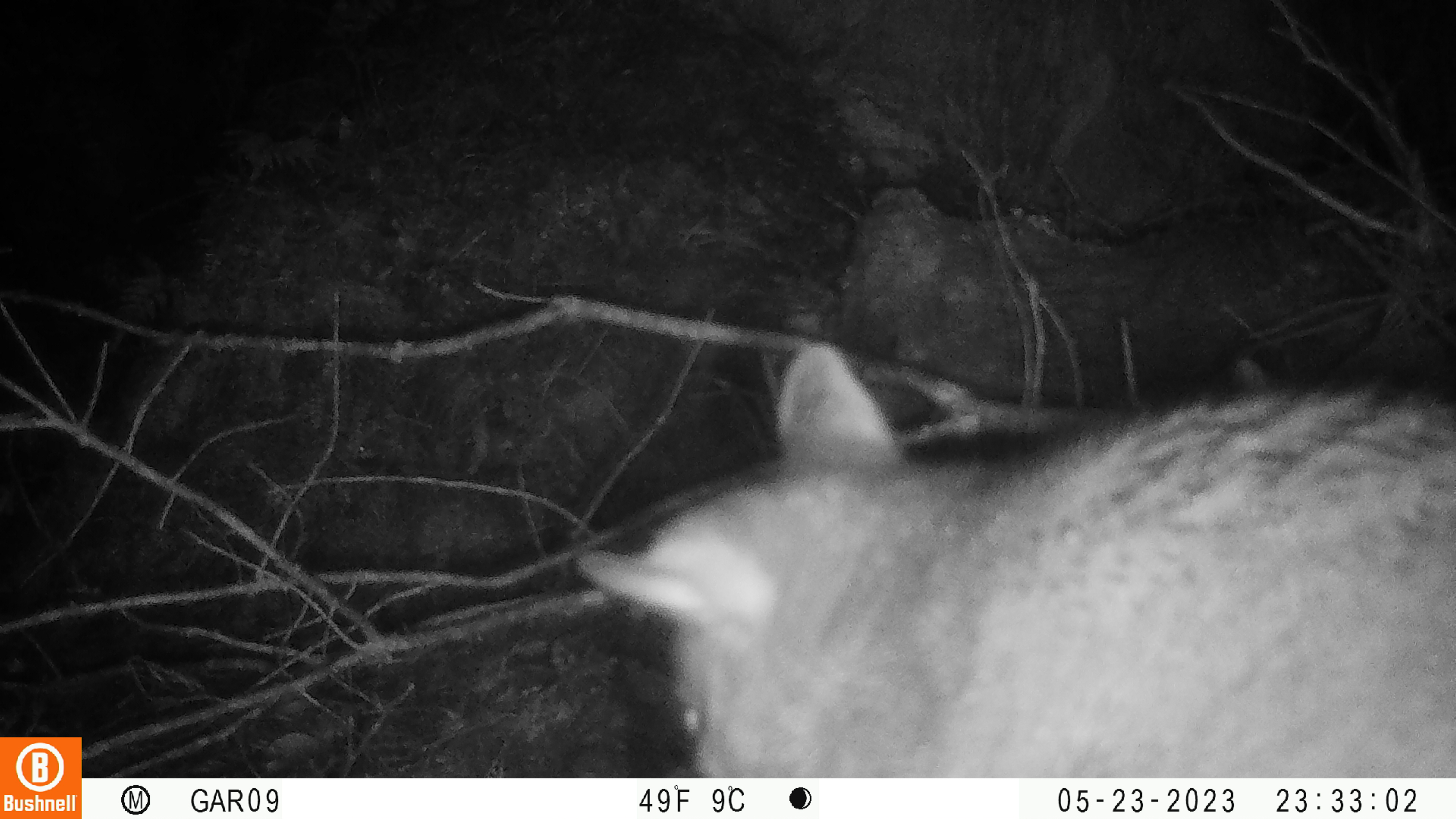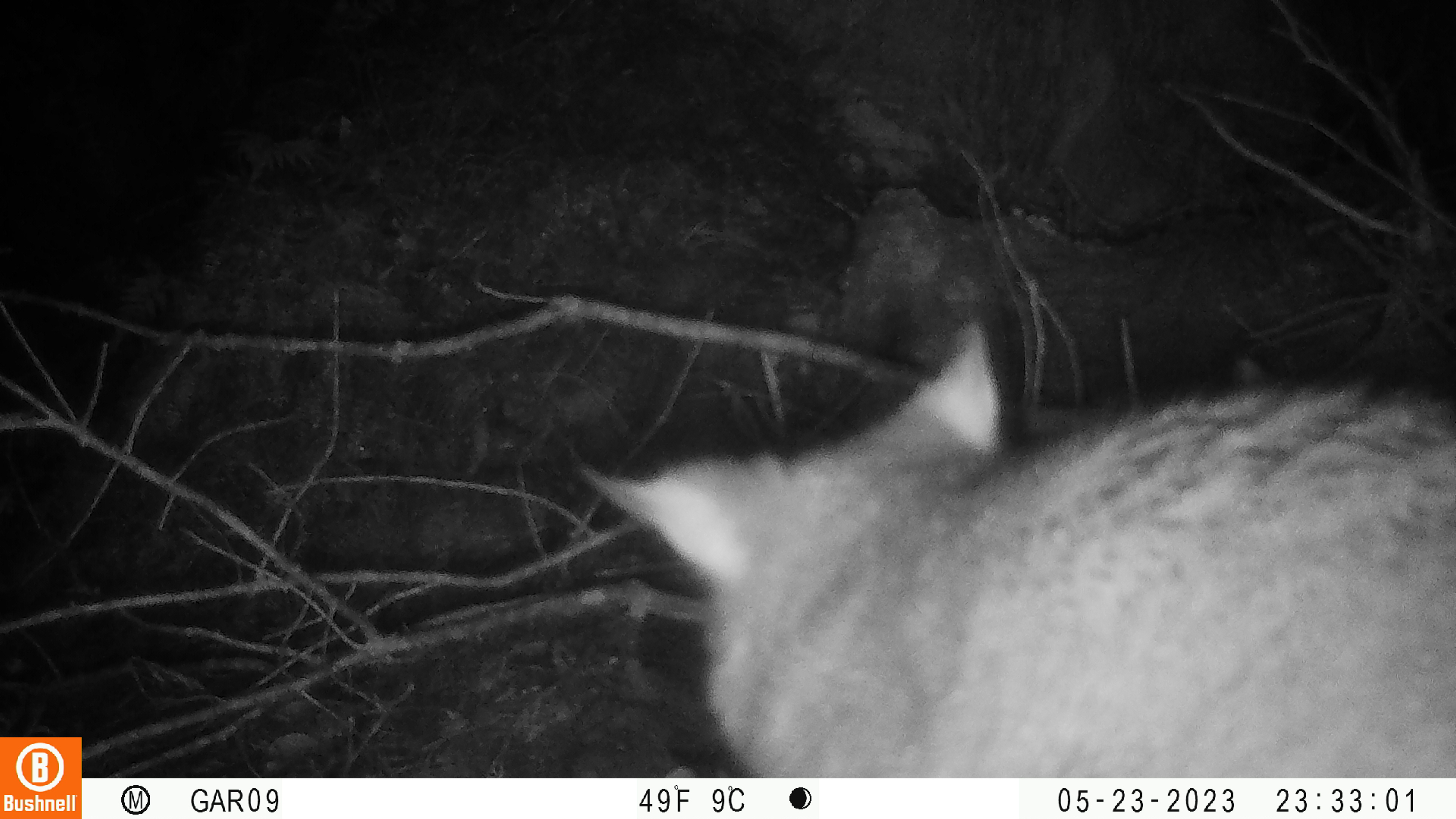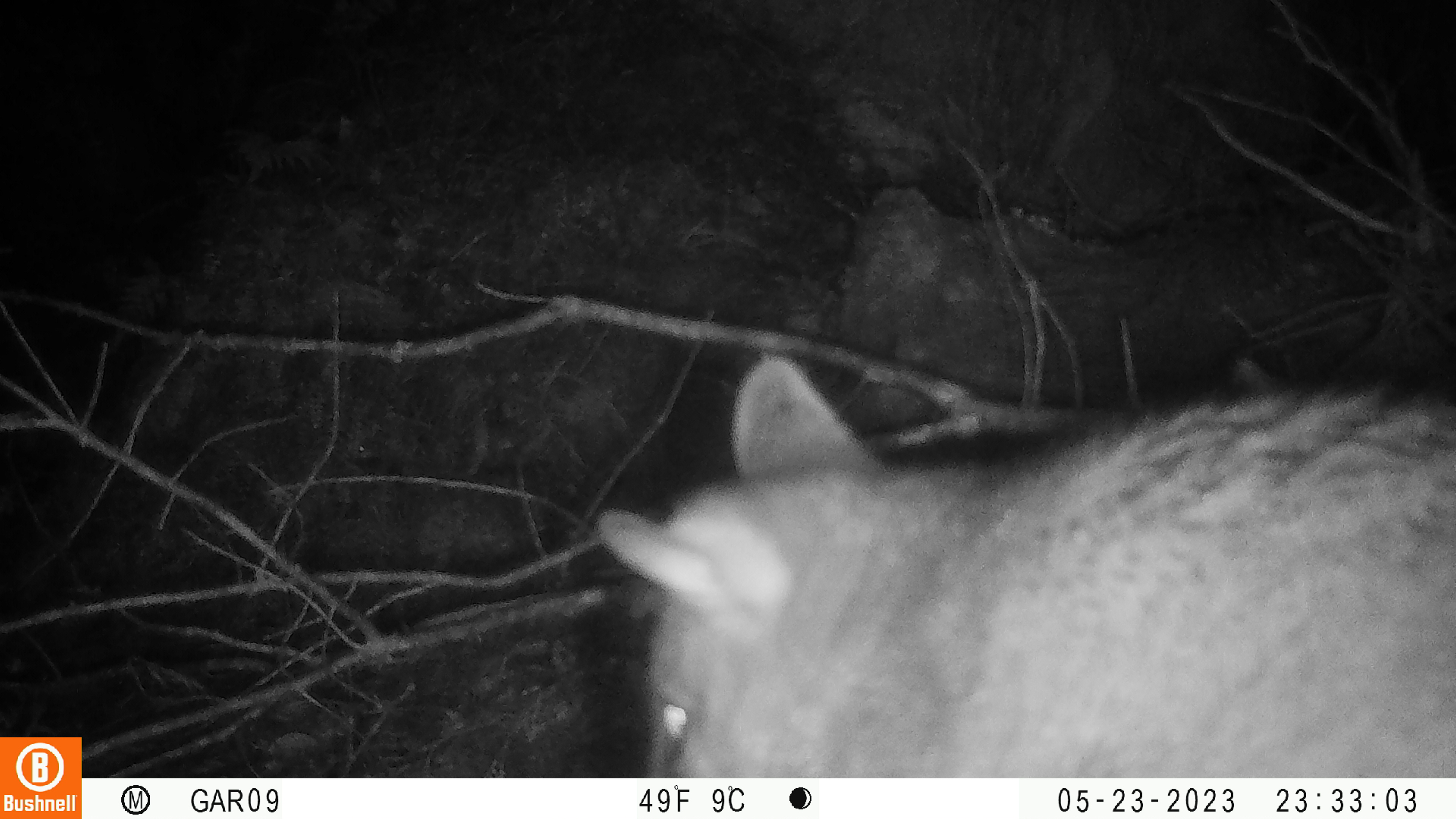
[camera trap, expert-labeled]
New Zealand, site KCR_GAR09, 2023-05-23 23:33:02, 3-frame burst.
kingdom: Animalia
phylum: Chordata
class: Mammalia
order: Diprotodontia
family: Phalangeridae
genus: Trichosurus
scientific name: Trichosurus vulpecula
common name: common brushtail possum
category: possum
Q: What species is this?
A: Possum (common brushtail possum) (Trichosurus vulpecula).